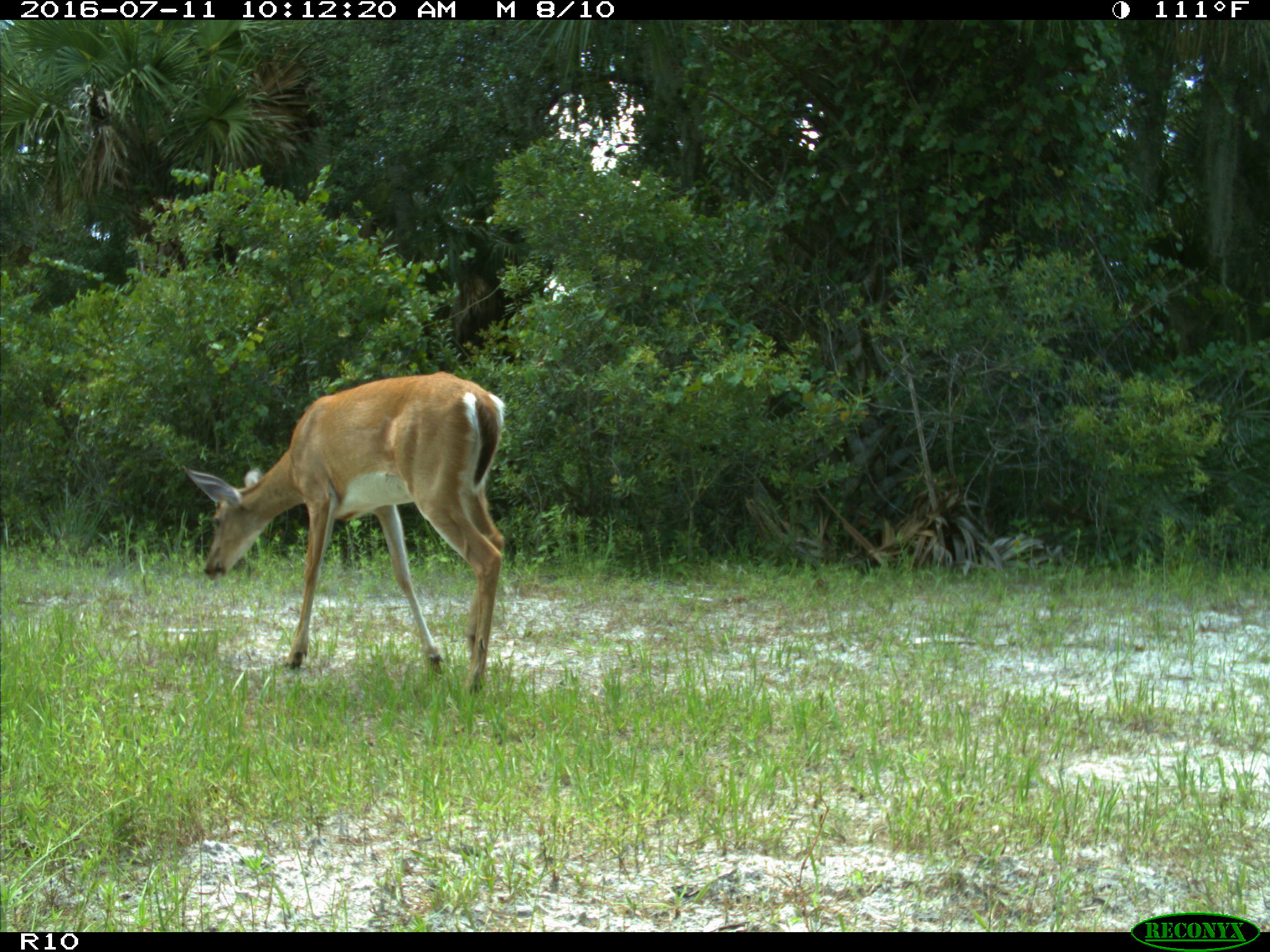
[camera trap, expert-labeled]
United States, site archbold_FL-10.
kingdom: Animalia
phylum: Chordata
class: Mammalia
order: Artiodactyla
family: Cervidae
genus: Odocoileus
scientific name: Odocoileus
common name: deer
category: unidentified deer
Unidentified deer (deer) (Odocoileus).